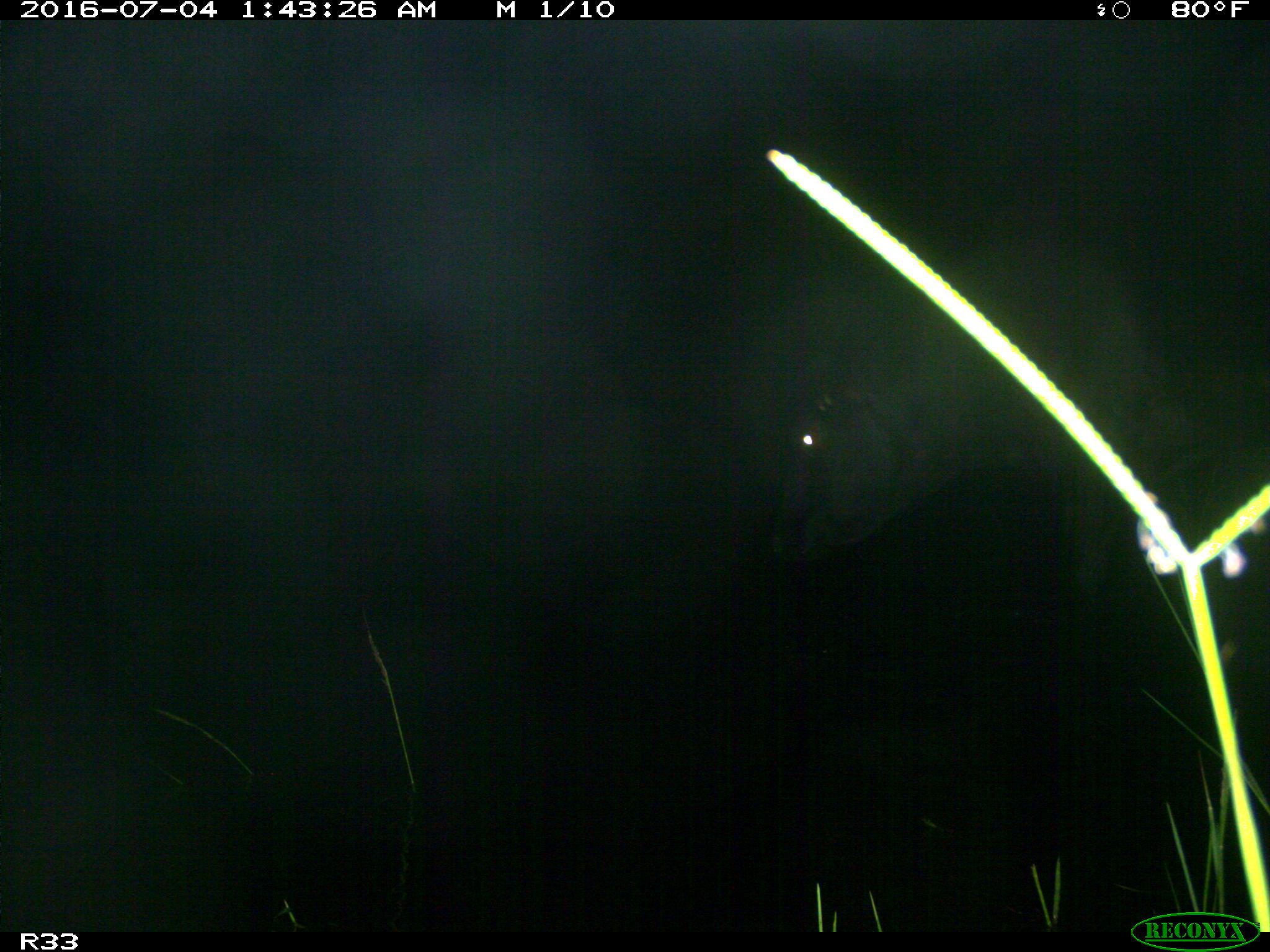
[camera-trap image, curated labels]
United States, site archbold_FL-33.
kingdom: Animalia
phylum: Chordata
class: Mammalia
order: Artiodactyla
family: Bovidae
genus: Bos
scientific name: Bos taurus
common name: domestic cow